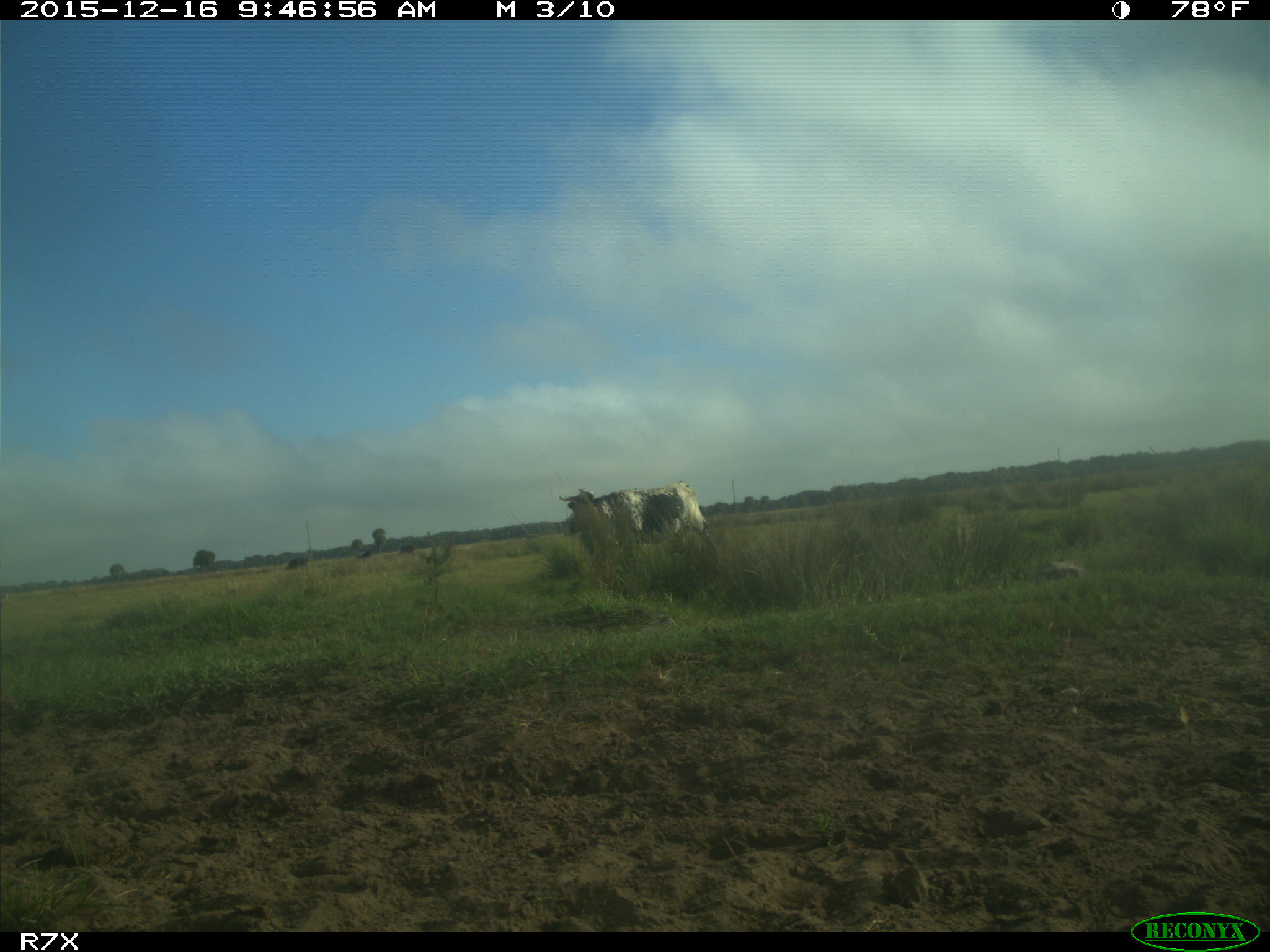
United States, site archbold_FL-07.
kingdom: Animalia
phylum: Chordata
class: Mammalia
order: Artiodactyla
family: Bovidae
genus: Bos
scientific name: Bos taurus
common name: domestic cow